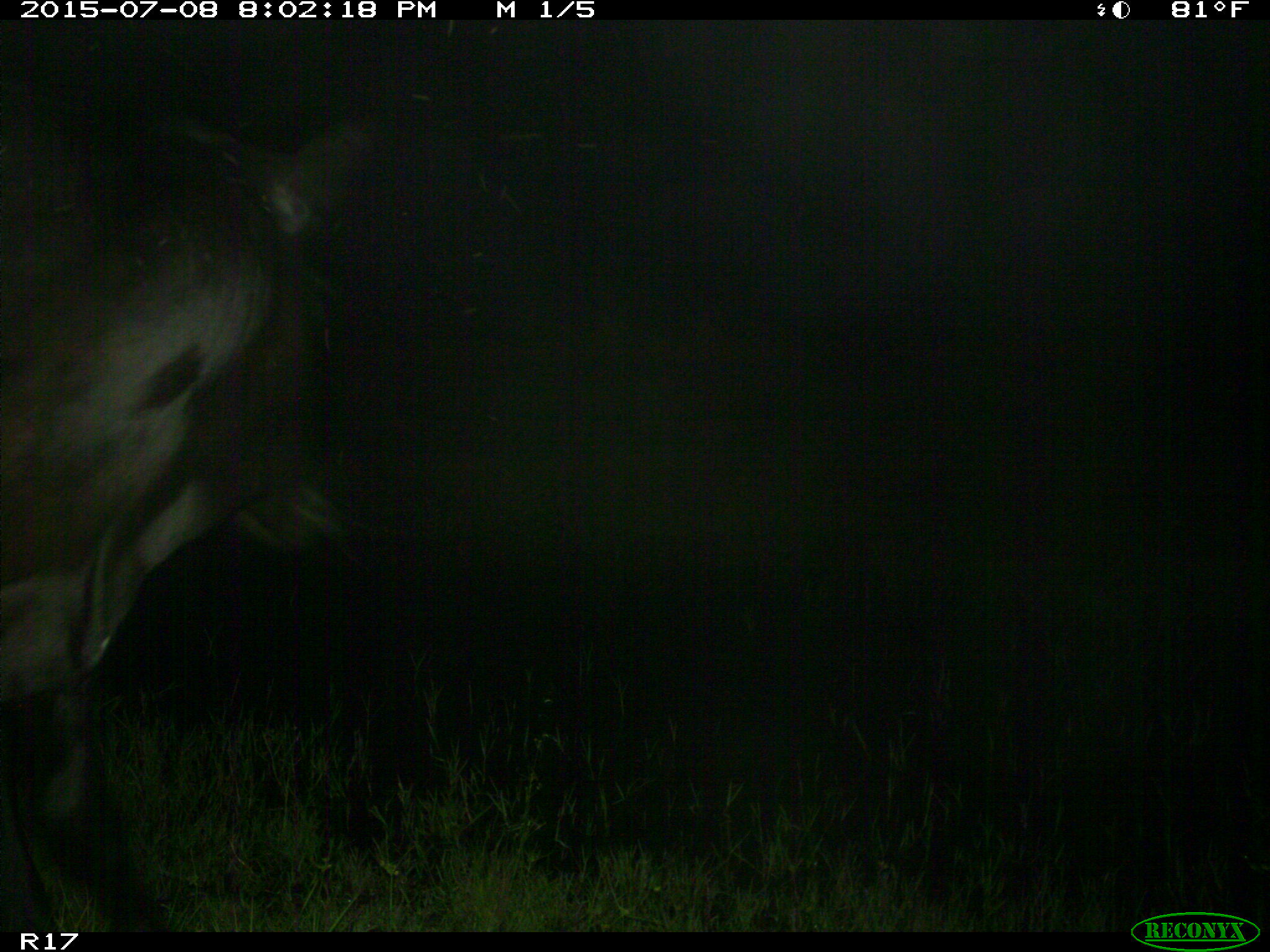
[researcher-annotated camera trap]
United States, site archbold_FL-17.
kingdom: Animalia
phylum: Chordata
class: Mammalia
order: Artiodactyla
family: Bovidae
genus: Bos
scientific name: Bos taurus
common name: domestic cow